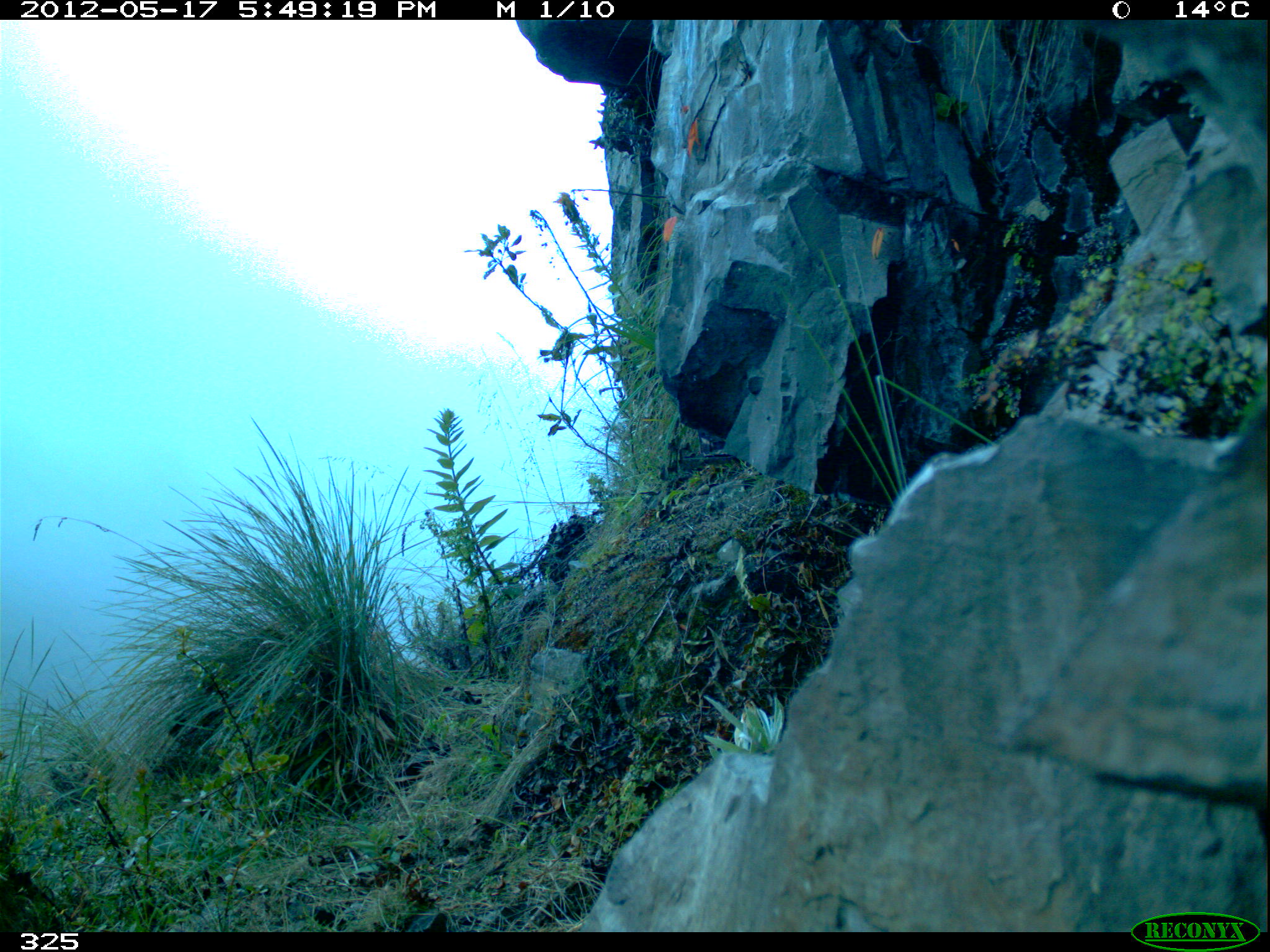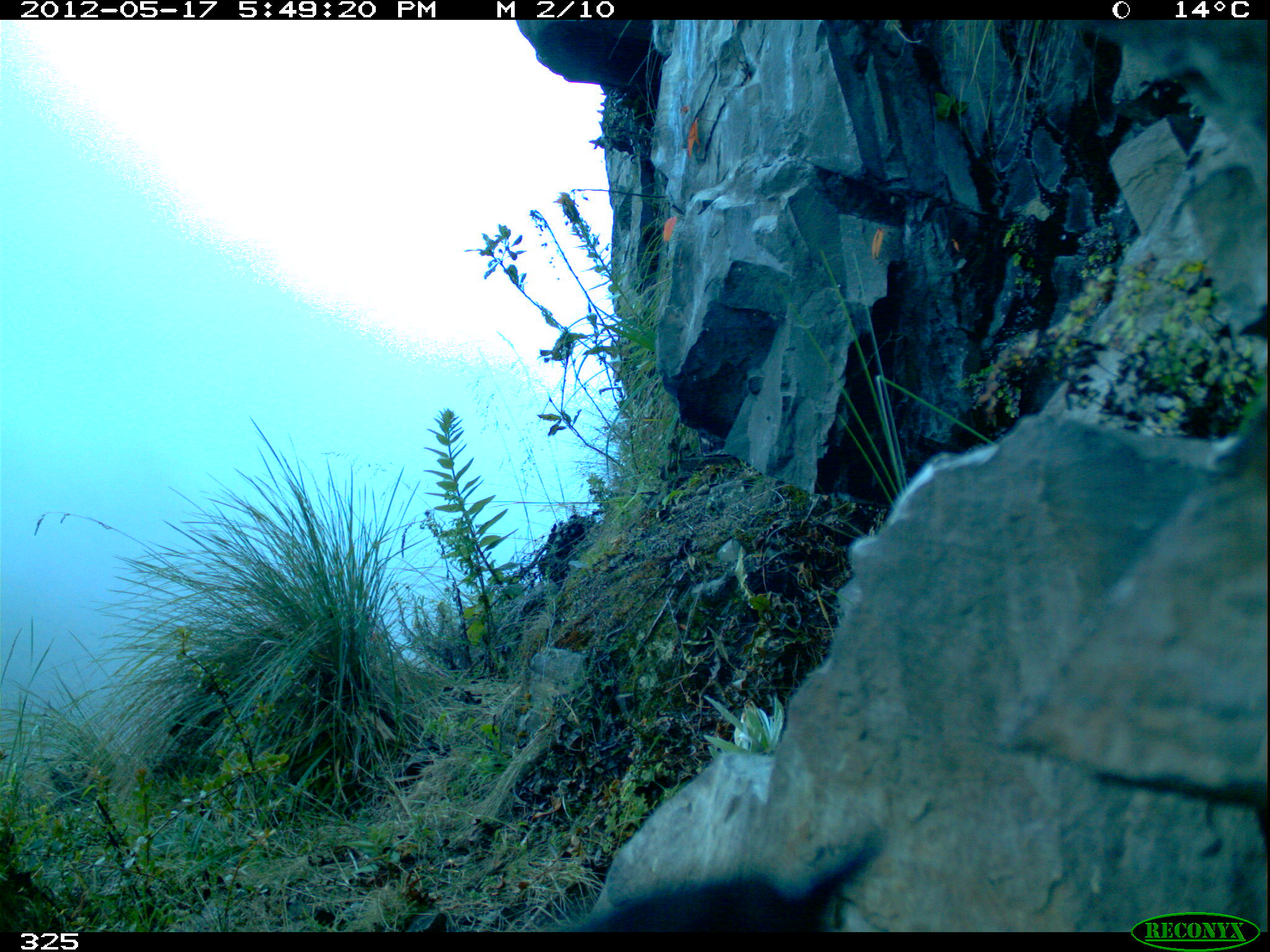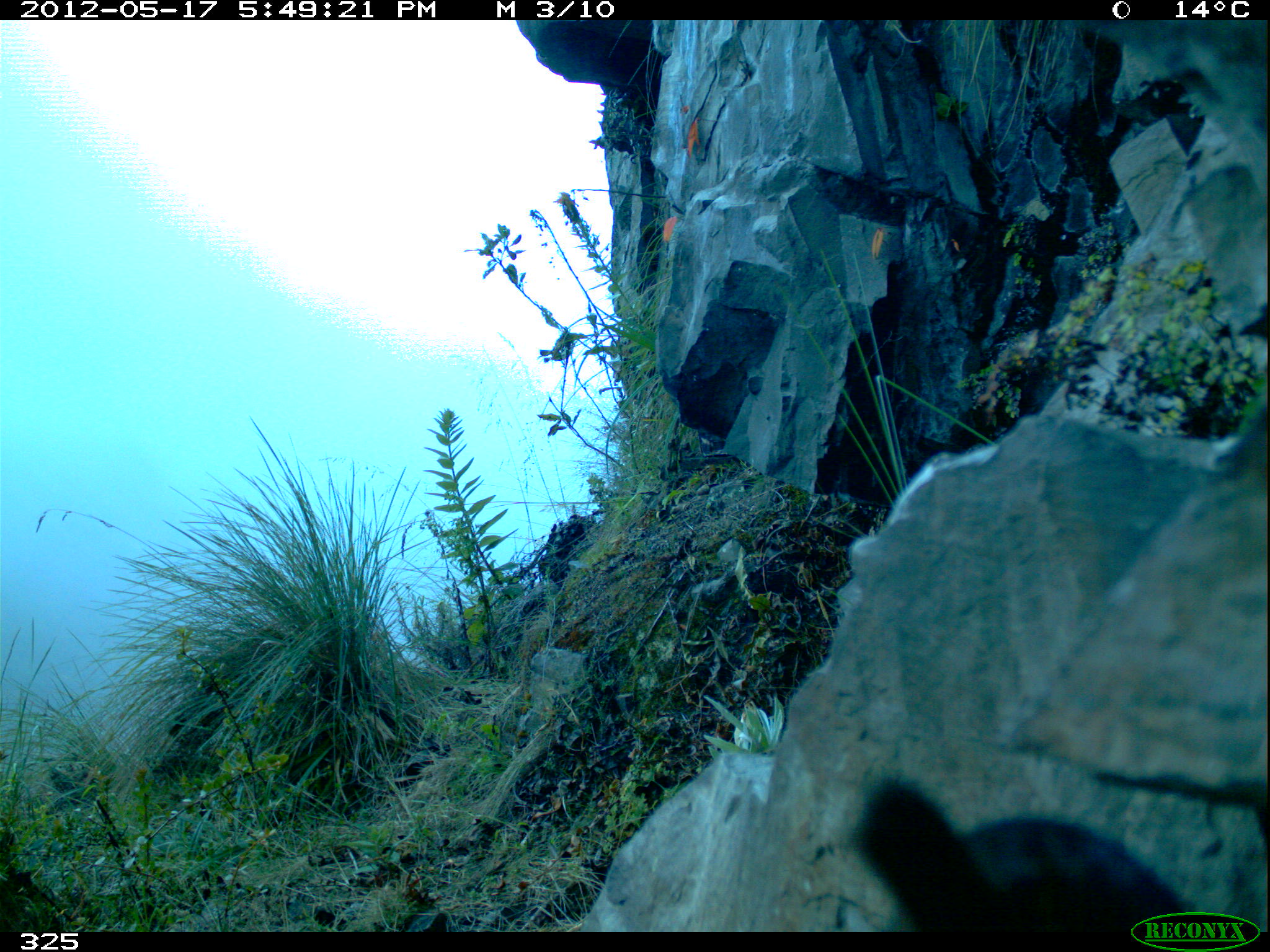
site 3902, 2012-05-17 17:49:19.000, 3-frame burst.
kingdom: Animalia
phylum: Chordata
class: Aves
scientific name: Aves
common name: bird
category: unknown bird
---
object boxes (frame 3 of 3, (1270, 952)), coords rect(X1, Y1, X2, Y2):
unknown bird: rect(846, 773, 1196, 932)